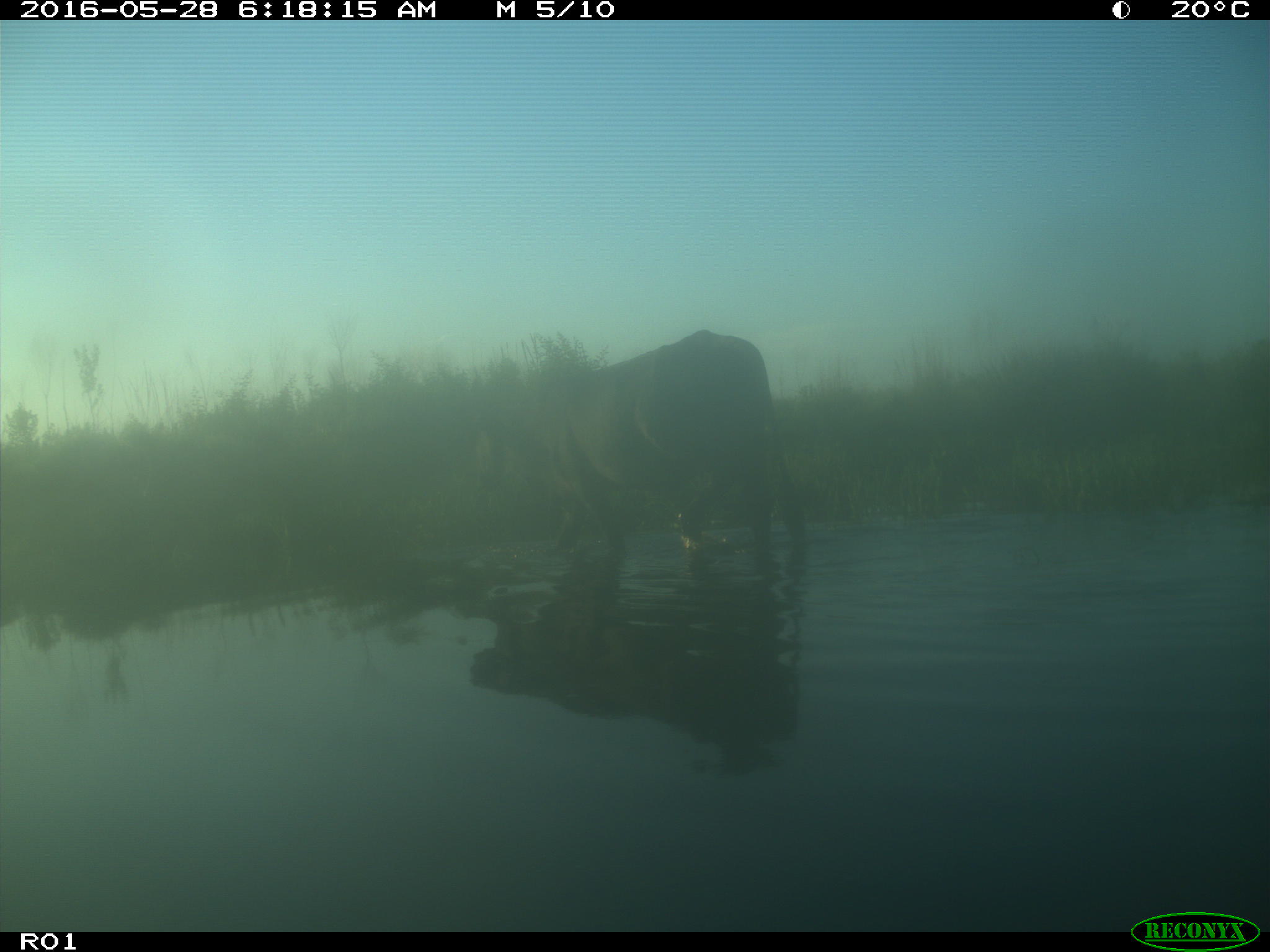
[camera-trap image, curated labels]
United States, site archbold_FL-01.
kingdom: Animalia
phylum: Chordata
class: Mammalia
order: Artiodactyla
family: Bovidae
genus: Bos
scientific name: Bos taurus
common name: domestic cow